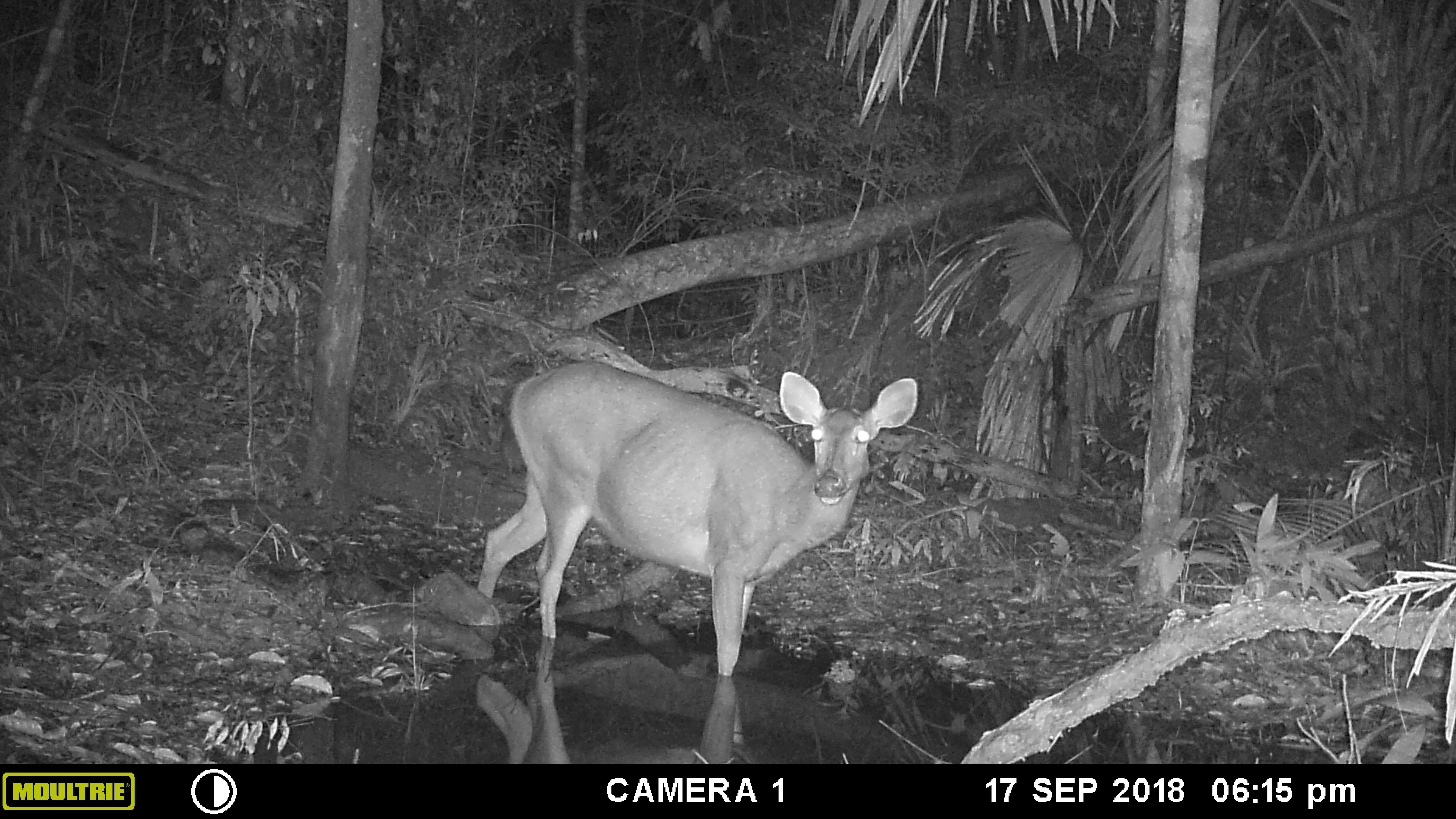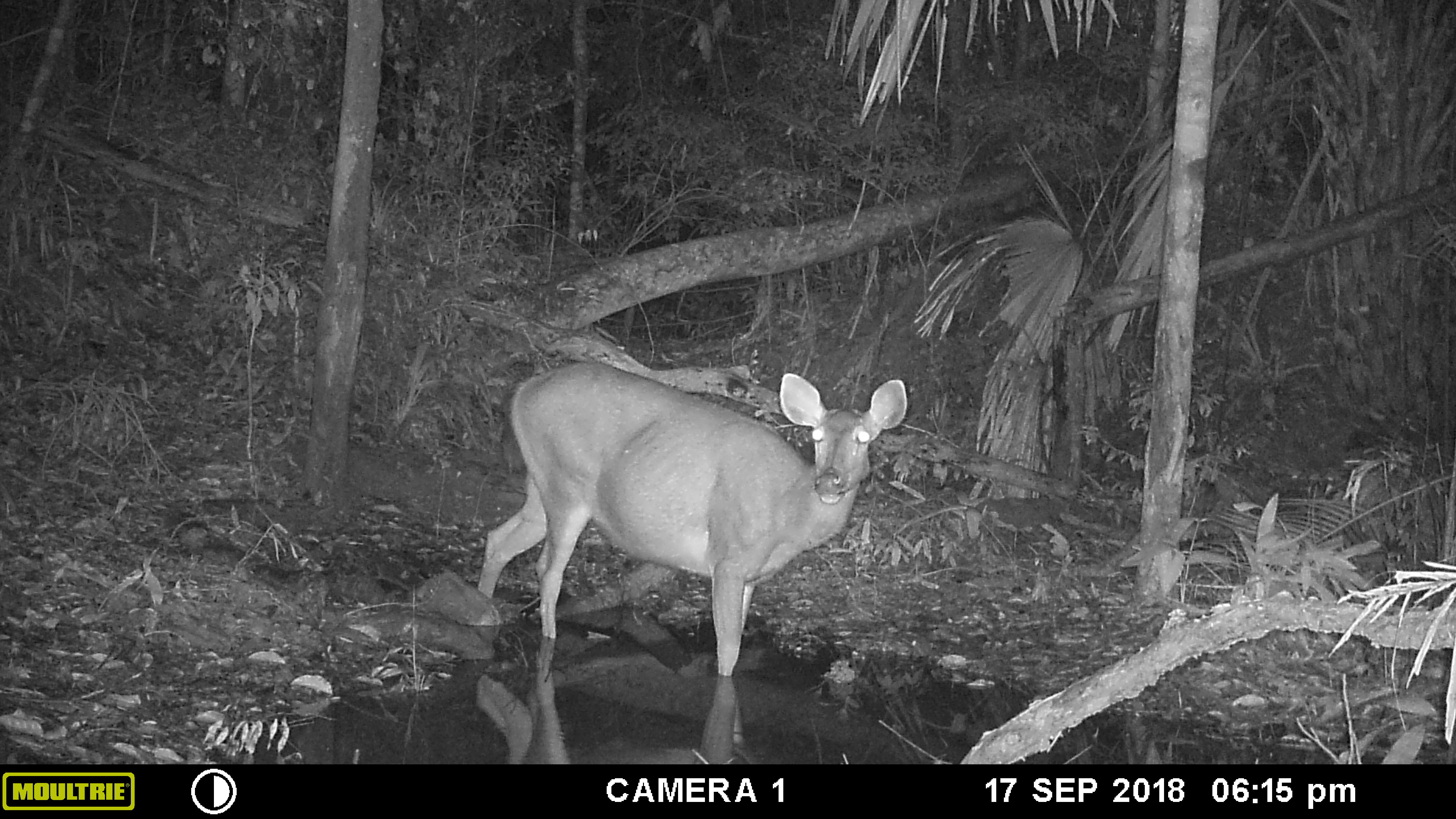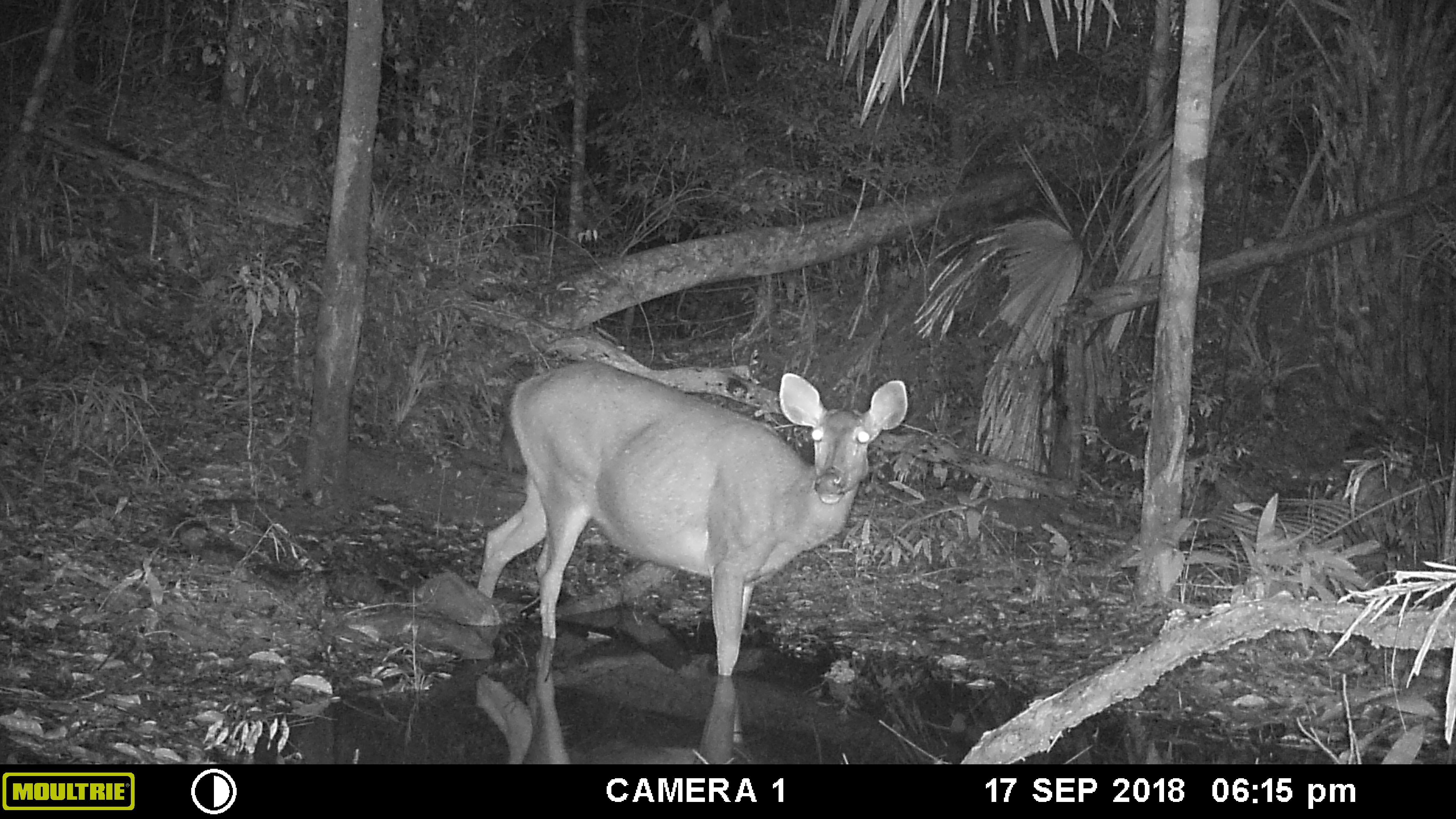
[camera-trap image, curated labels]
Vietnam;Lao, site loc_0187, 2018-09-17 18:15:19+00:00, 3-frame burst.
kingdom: Animalia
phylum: Chordata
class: Mammalia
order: Artiodactyla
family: Cervidae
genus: Rusa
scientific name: Rusa unicolor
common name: sambar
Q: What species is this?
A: Sambar (Rusa unicolor).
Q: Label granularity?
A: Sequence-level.